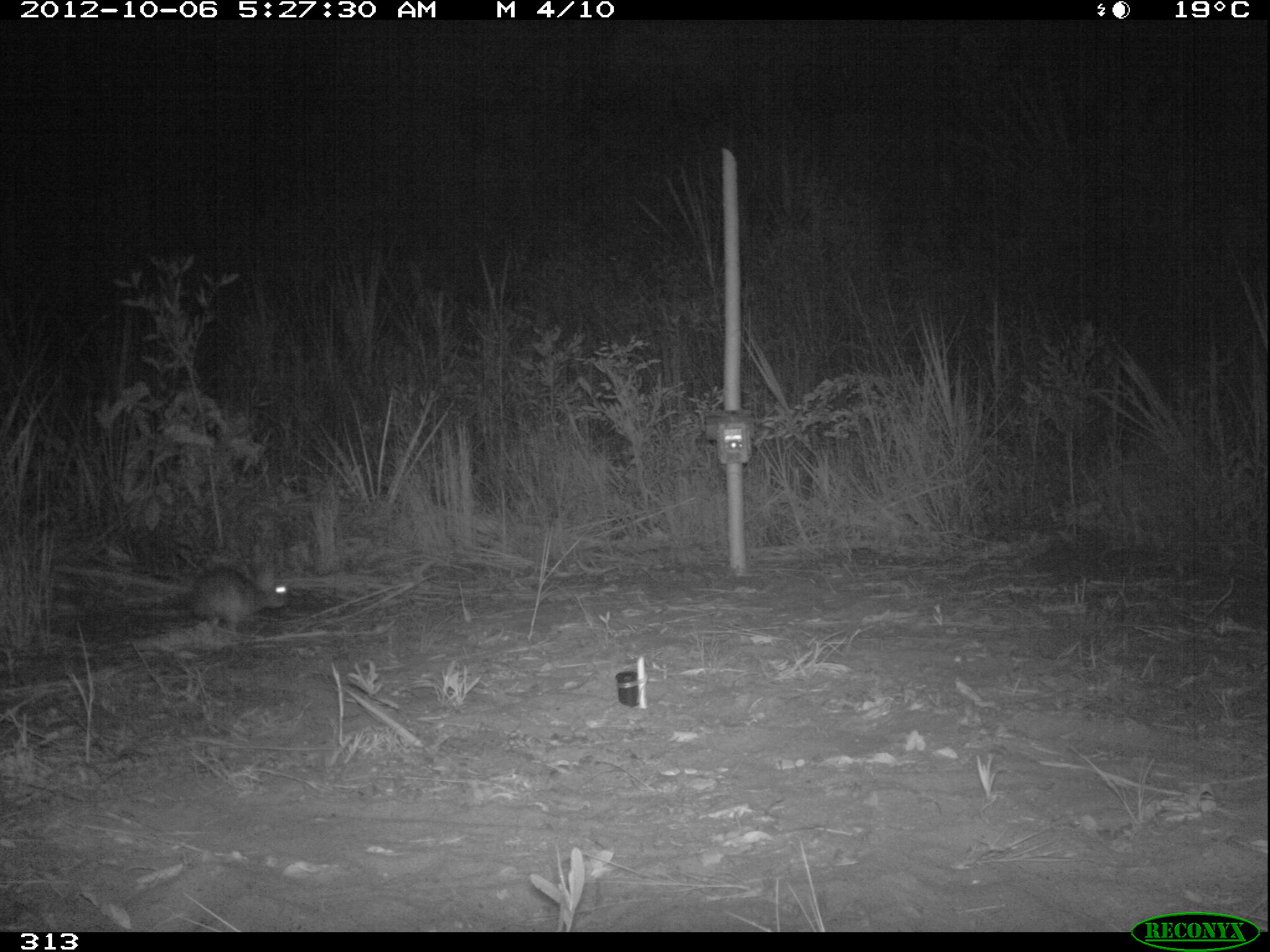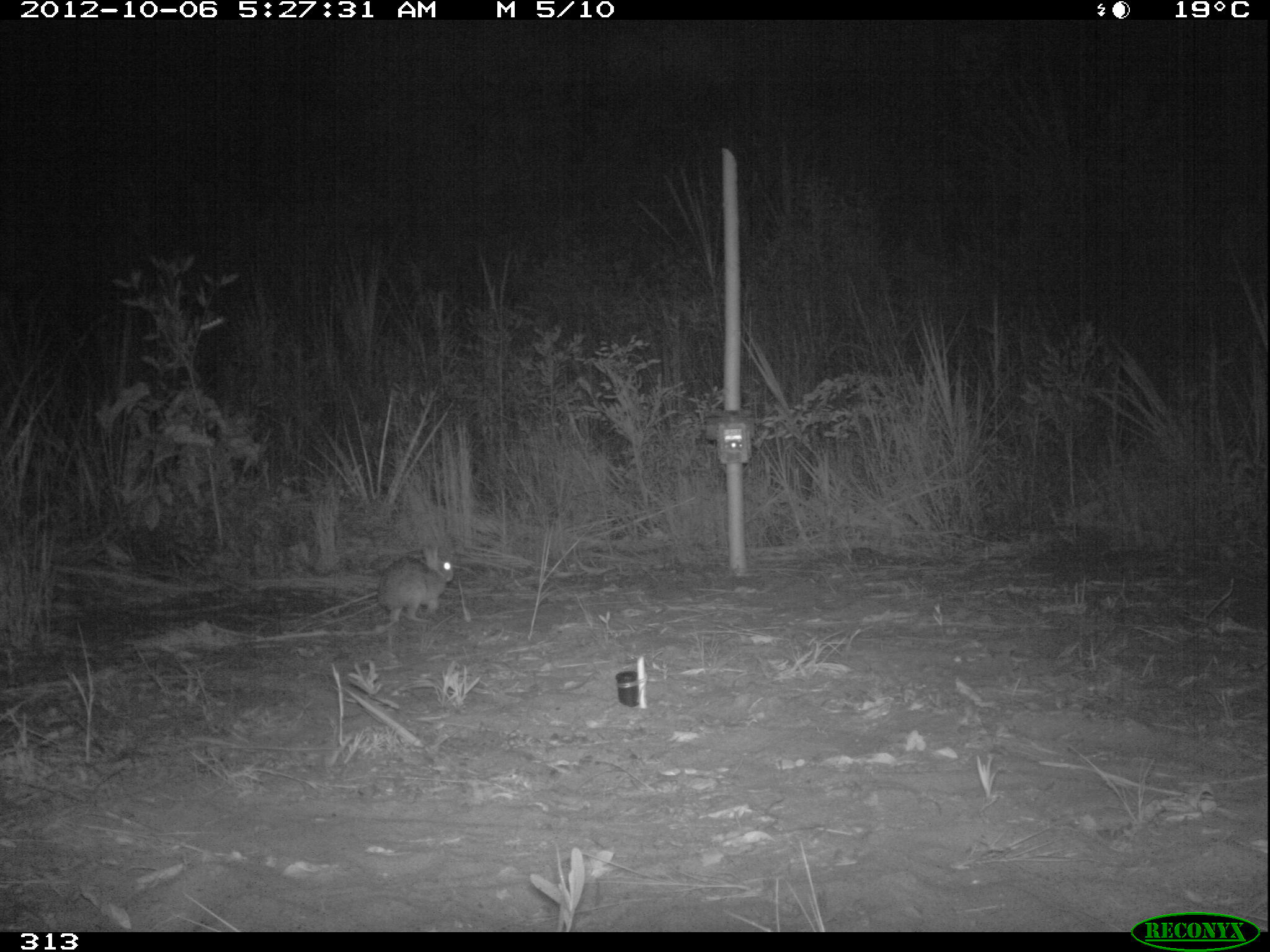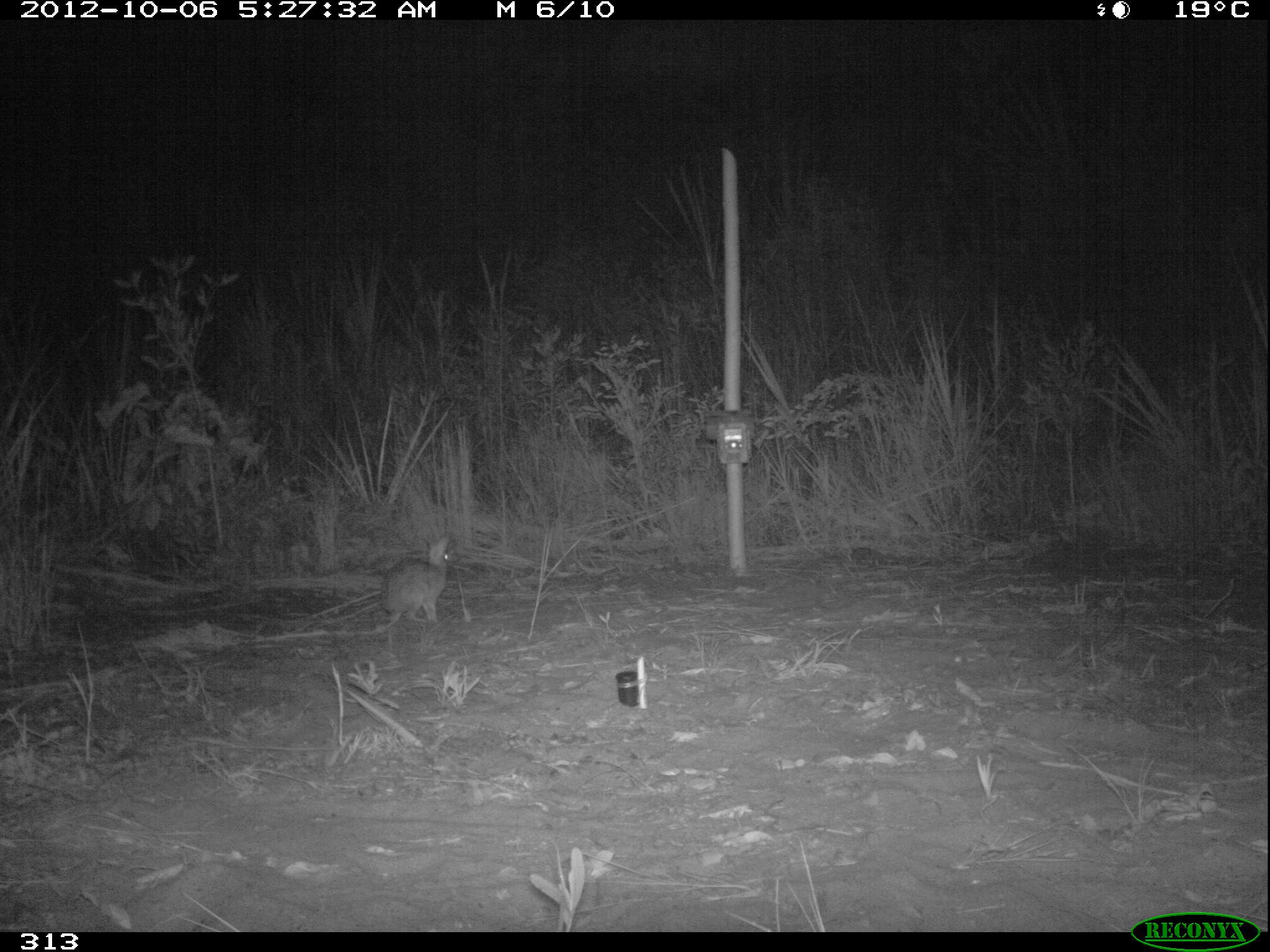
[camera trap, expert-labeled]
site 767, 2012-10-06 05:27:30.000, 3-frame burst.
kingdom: Animalia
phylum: Chordata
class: Mammalia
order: Lagomorpha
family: Leporidae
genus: Sylvilagus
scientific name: Sylvilagus brasiliensis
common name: tapeti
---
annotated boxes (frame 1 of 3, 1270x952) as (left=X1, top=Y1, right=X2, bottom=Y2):
sylvilagus brasiliensis: (left=187, top=565, right=287, bottom=631)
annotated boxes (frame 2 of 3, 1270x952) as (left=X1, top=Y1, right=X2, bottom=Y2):
sylvilagus brasiliensis: (left=377, top=548, right=453, bottom=624)